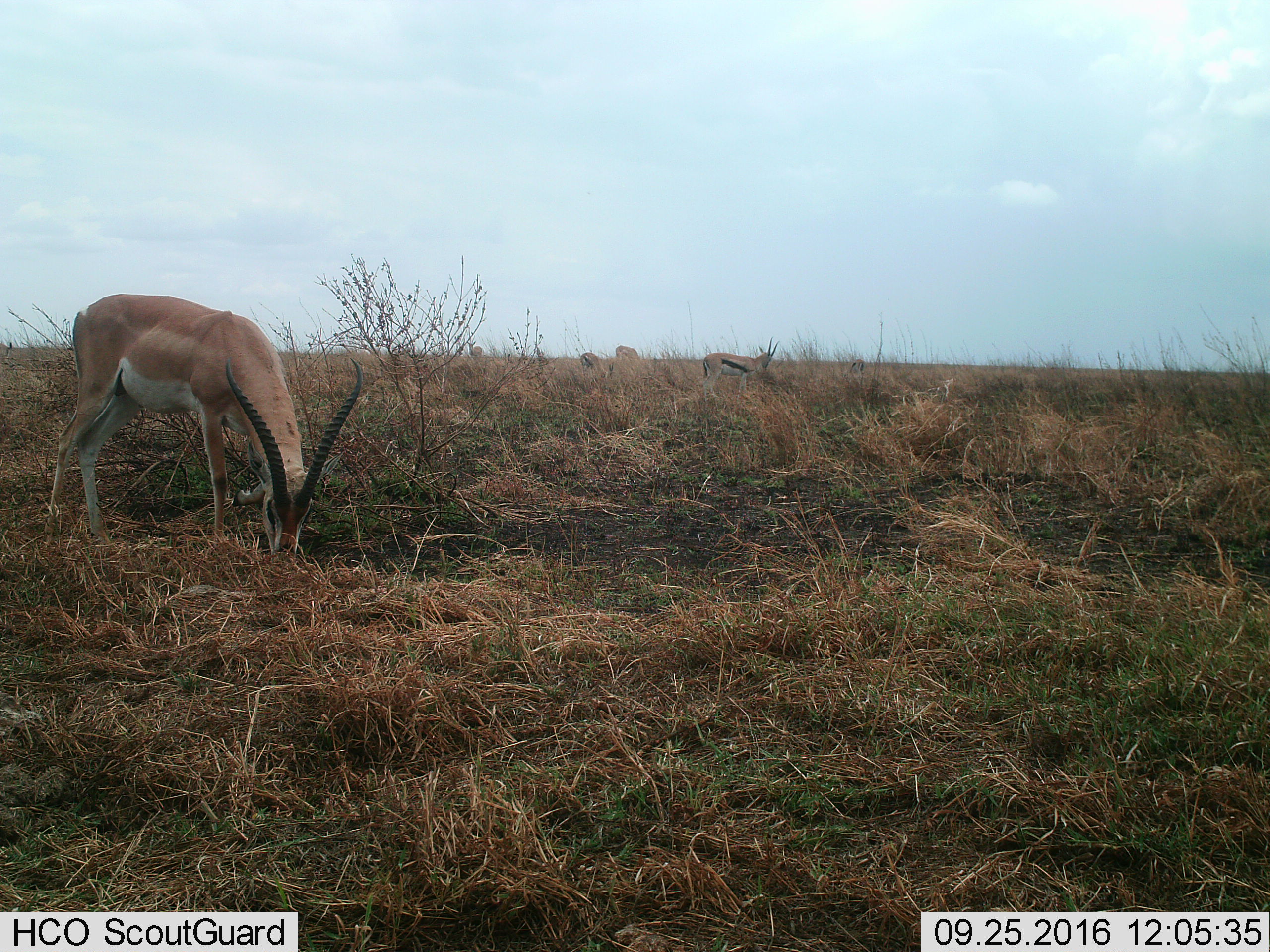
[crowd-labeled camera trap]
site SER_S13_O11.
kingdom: Animalia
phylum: Chordata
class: Mammalia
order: Artiodactyla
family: Bovidae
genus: Nanger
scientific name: Nanger granti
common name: grant's gazelle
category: gazellegrants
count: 3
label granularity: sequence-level